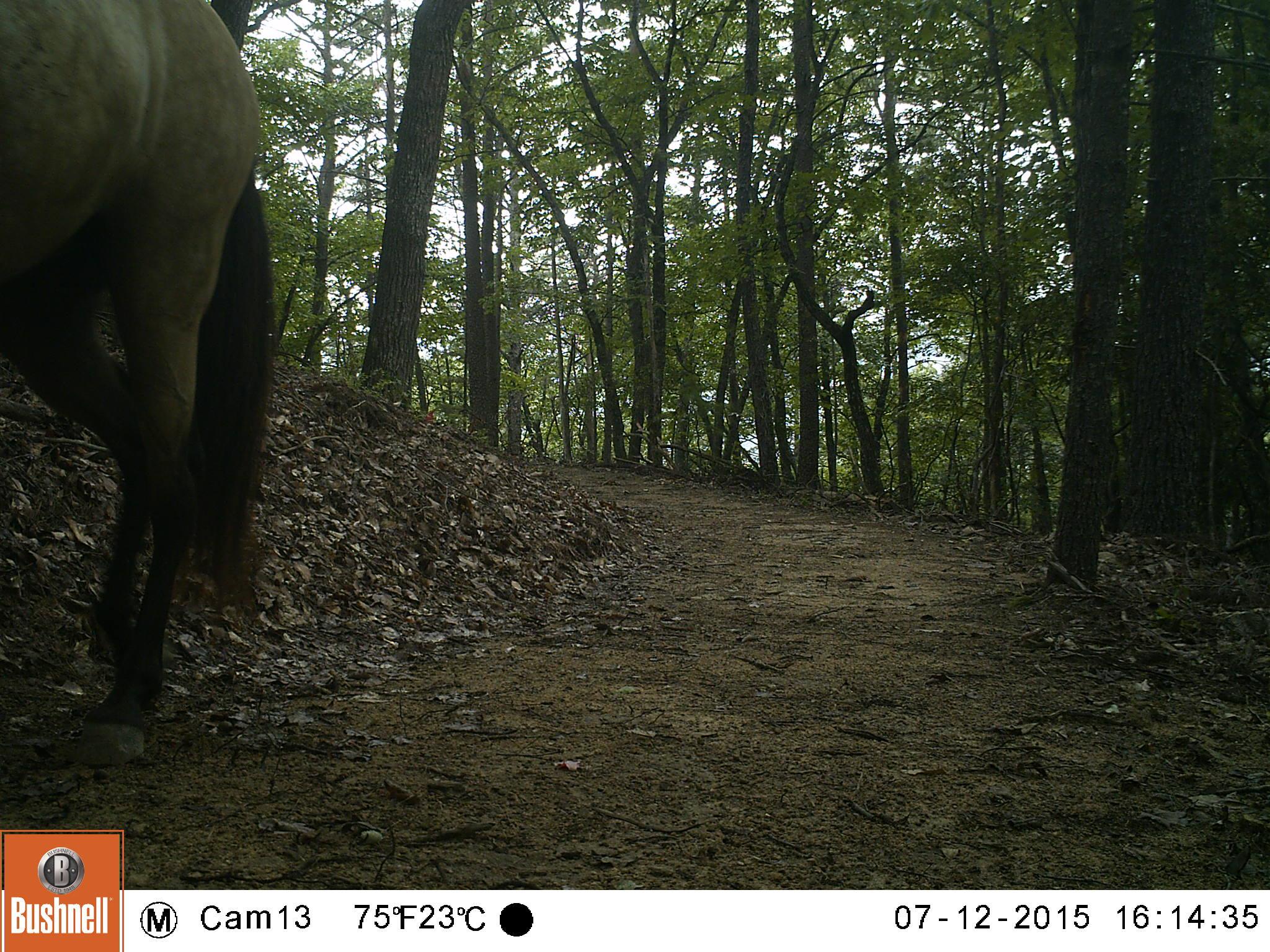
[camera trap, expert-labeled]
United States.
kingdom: Animalia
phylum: Chordata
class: Mammalia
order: Perissodactyla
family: Equidae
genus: Equus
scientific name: Equus caballus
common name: horse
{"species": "Horse (Equus caballus)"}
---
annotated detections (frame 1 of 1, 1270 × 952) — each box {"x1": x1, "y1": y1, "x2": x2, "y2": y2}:
Horse: {"x1": 2, "y1": 0, "x2": 283, "y2": 770}